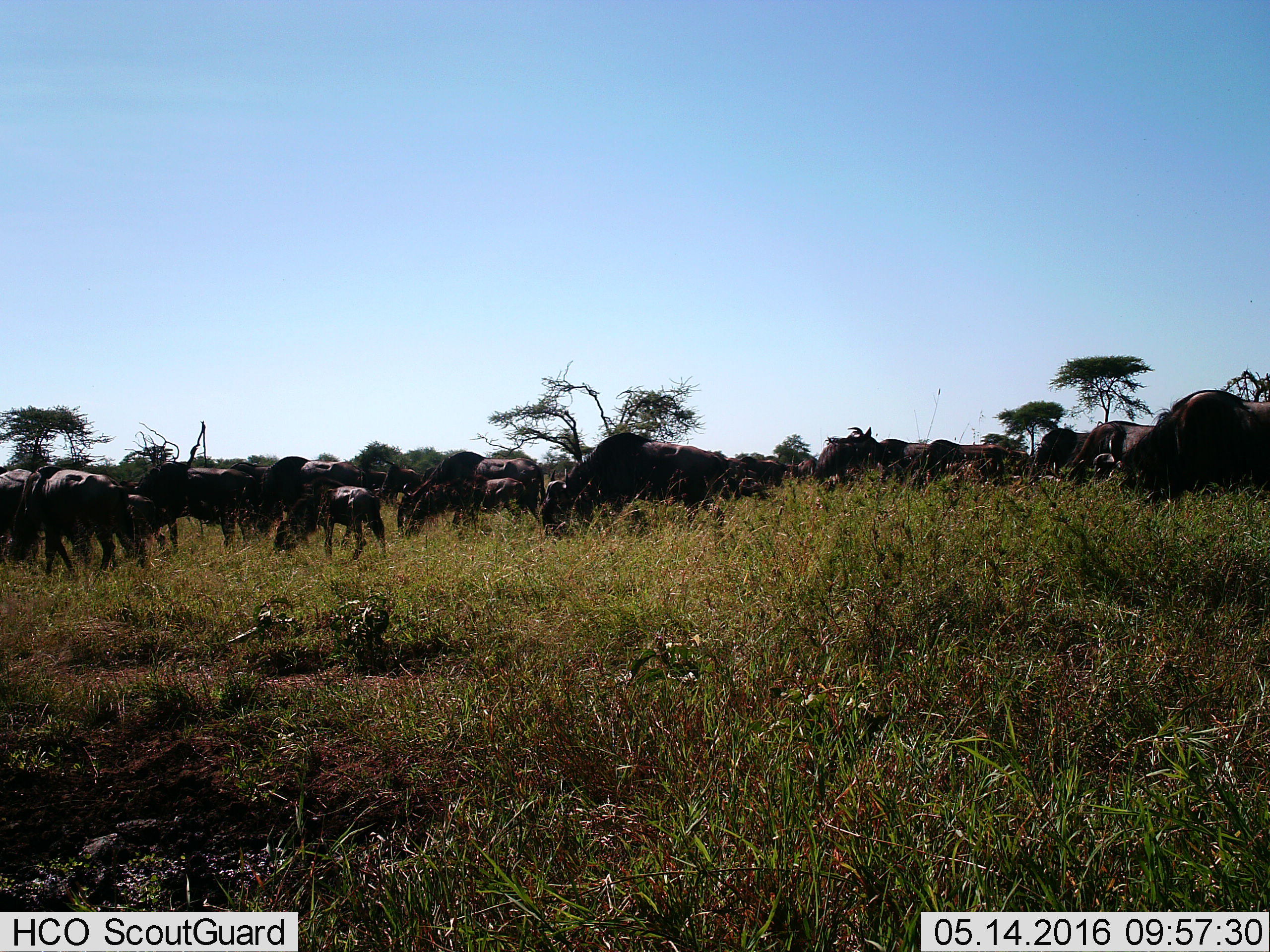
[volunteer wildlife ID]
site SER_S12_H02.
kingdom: Animalia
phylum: Chordata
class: Mammalia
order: Artiodactyla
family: Bovidae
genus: Connochaetes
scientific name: Connochaetes taurinus taurinus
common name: blue wildebeest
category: wildebeestblue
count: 11-50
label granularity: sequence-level